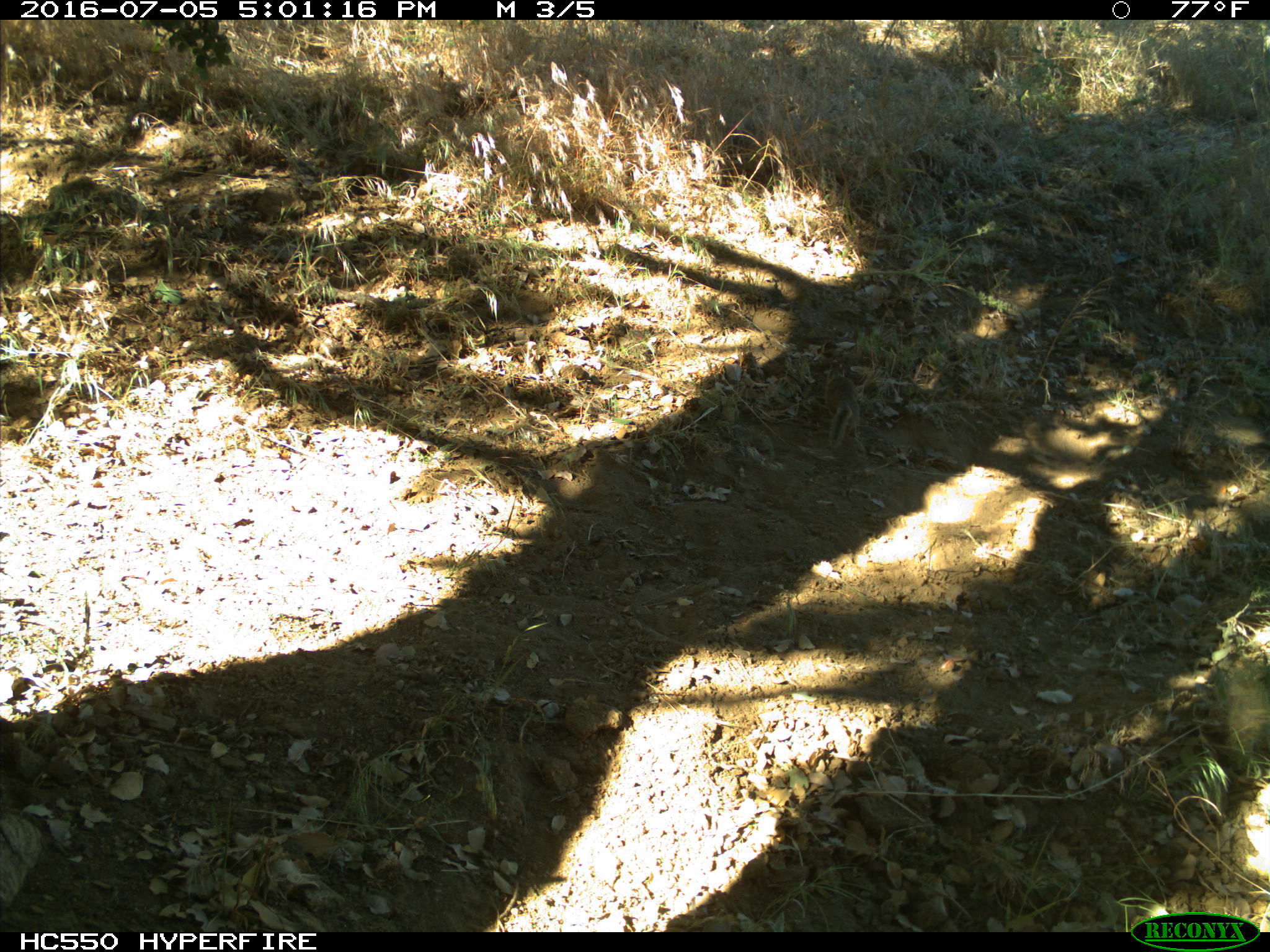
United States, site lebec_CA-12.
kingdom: Animalia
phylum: Chordata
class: Mammalia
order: Rodentia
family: Sciuridae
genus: Otospermophilus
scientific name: Otospermophilus beecheyi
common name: california ground squirrel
Otospermophilus beecheyi (california ground squirrel).